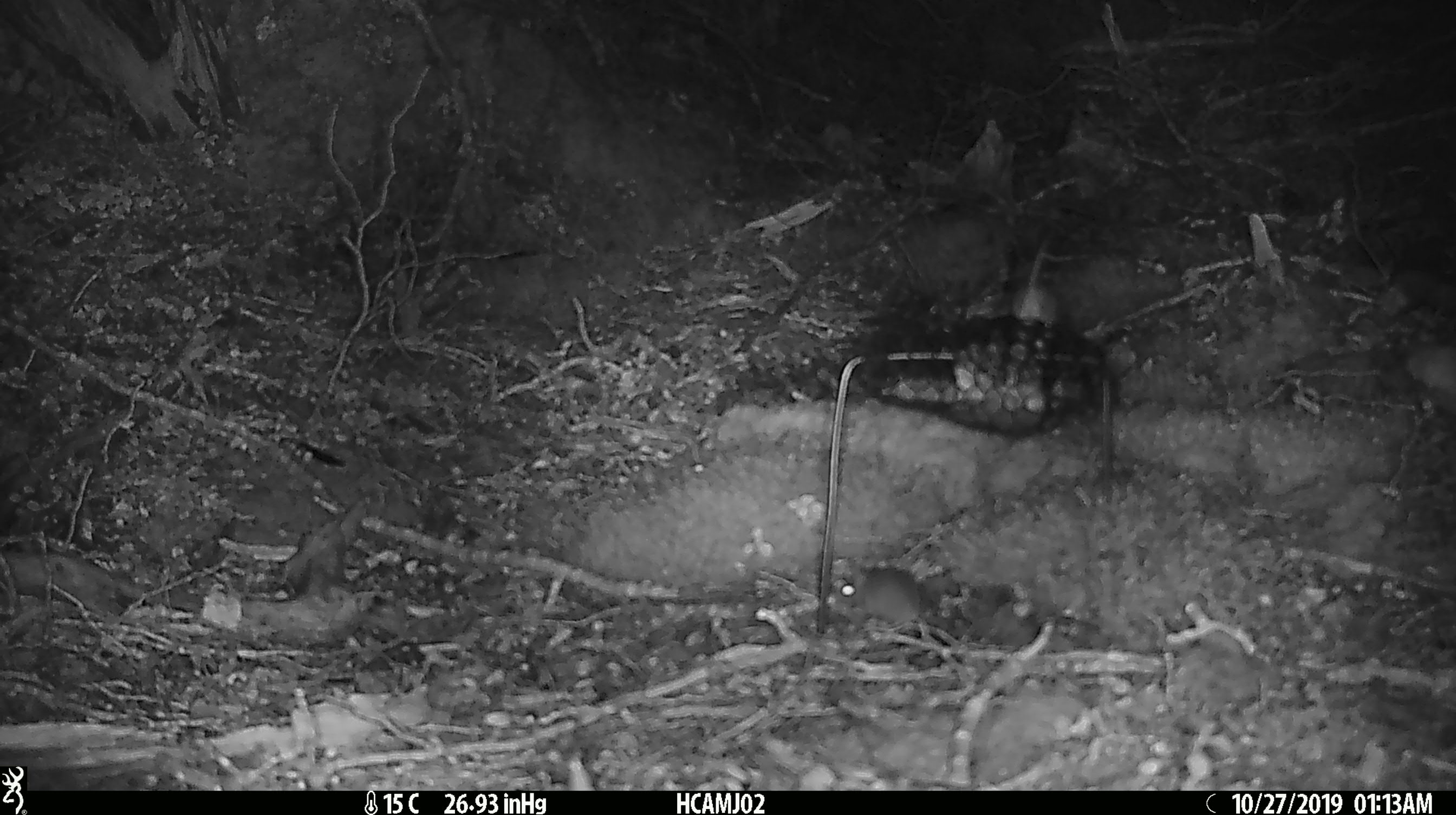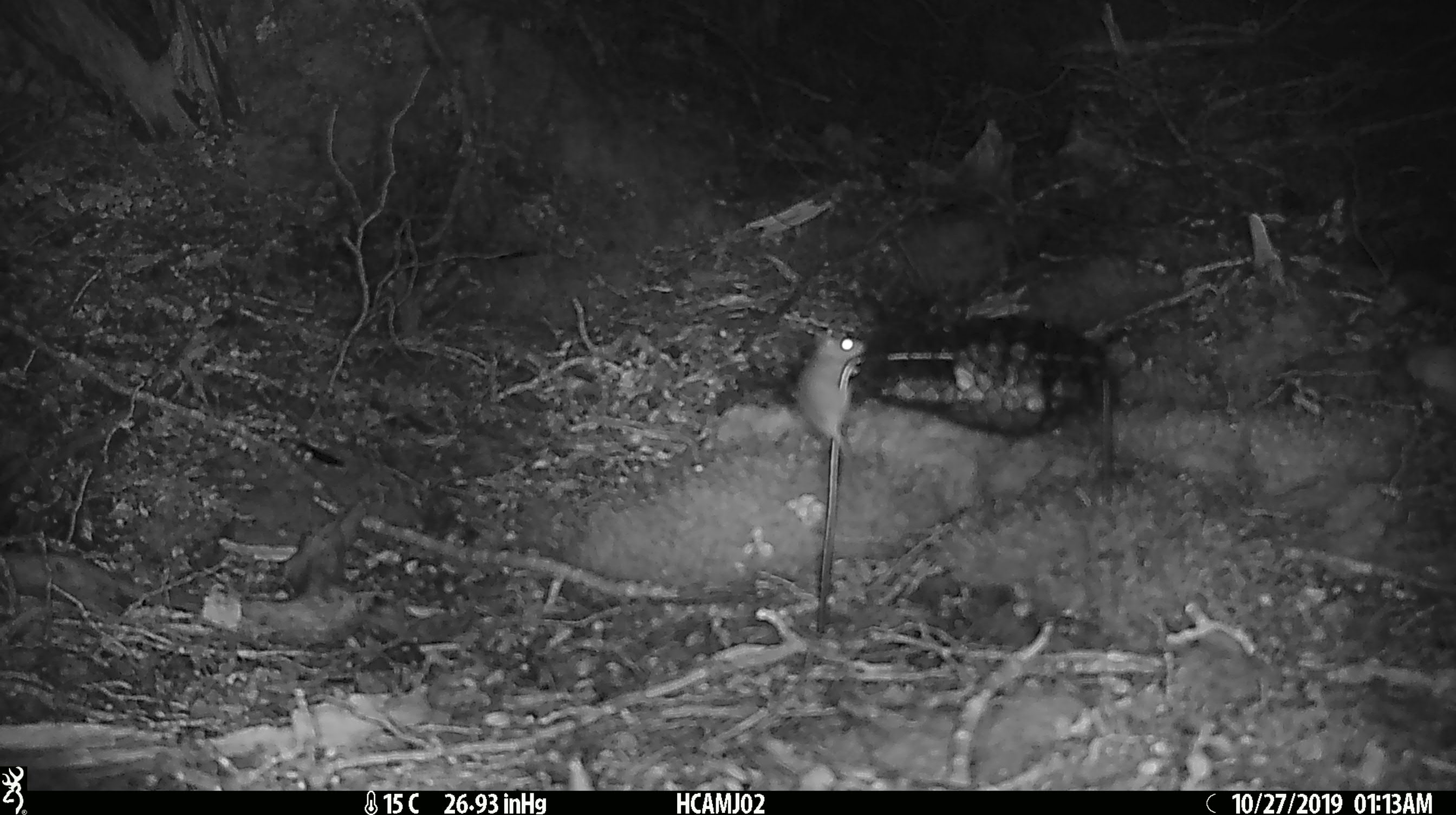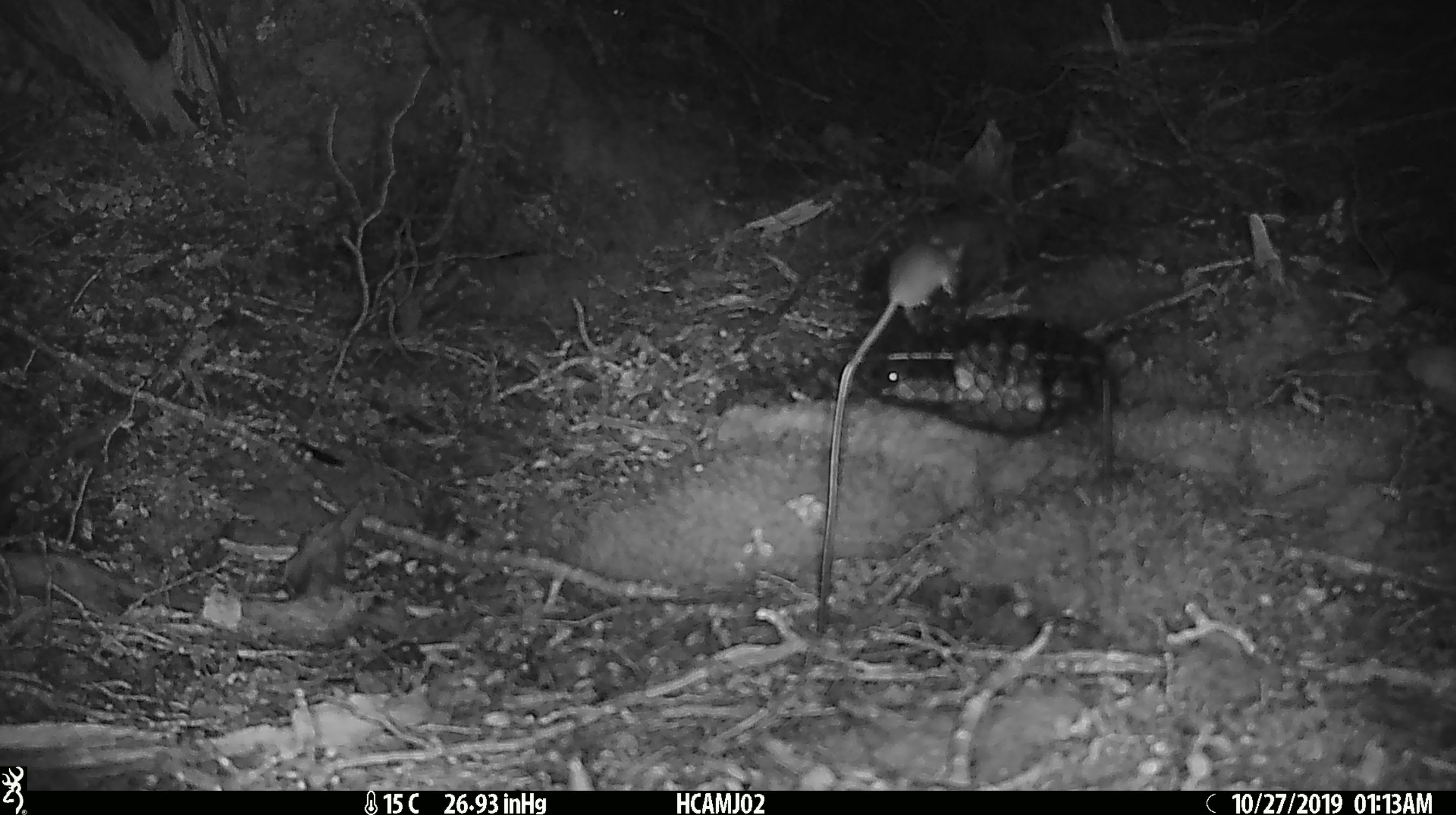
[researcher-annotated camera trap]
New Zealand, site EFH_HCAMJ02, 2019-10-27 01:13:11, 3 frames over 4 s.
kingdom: Animalia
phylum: Chordata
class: Mammalia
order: Rodentia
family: Muridae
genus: Mus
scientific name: Mus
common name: mouse